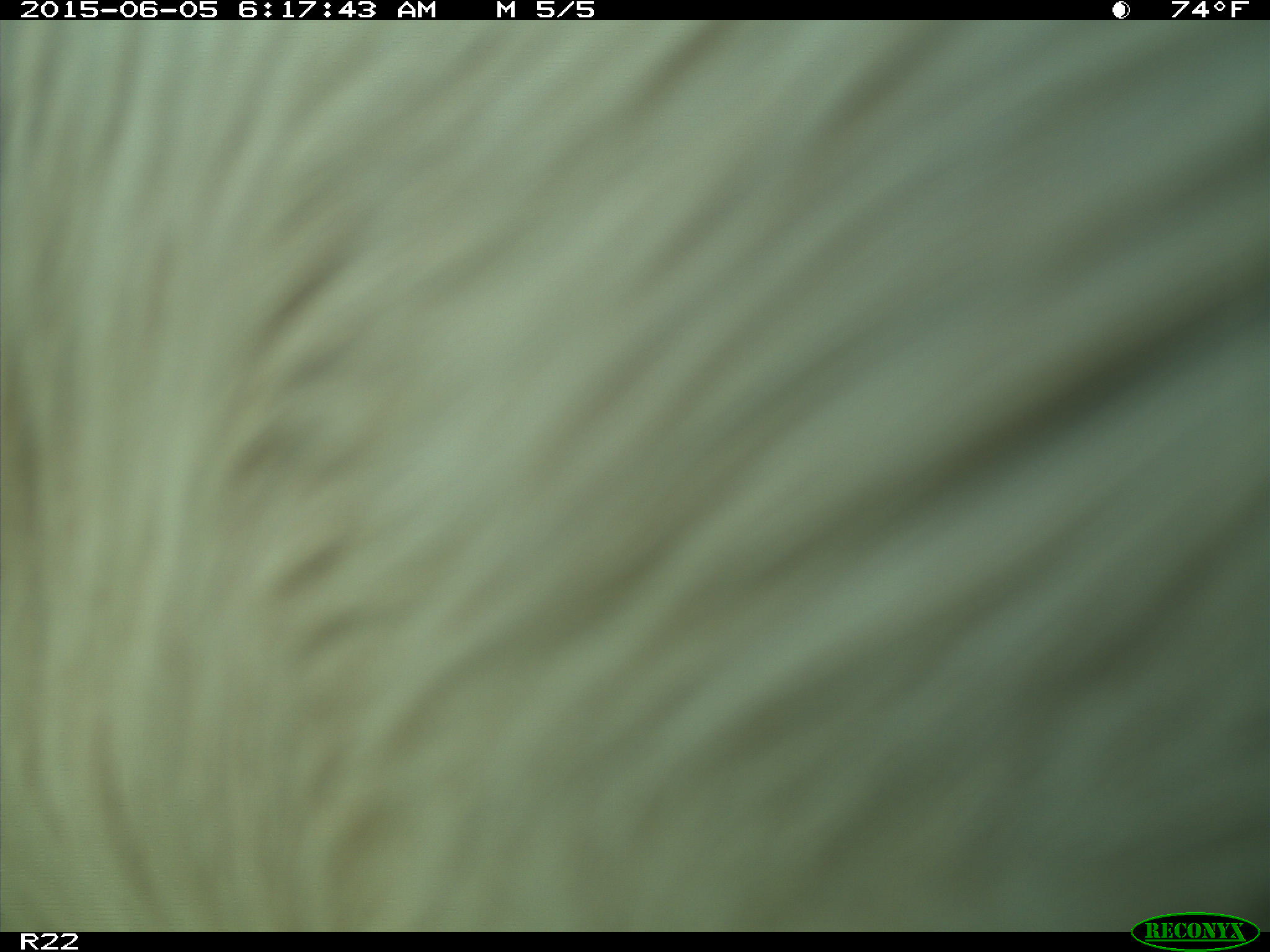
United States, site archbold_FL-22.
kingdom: Animalia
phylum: Chordata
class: Mammalia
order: Artiodactyla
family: Bovidae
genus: Bos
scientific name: Bos taurus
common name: domestic cow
Bos taurus (domestic cow).